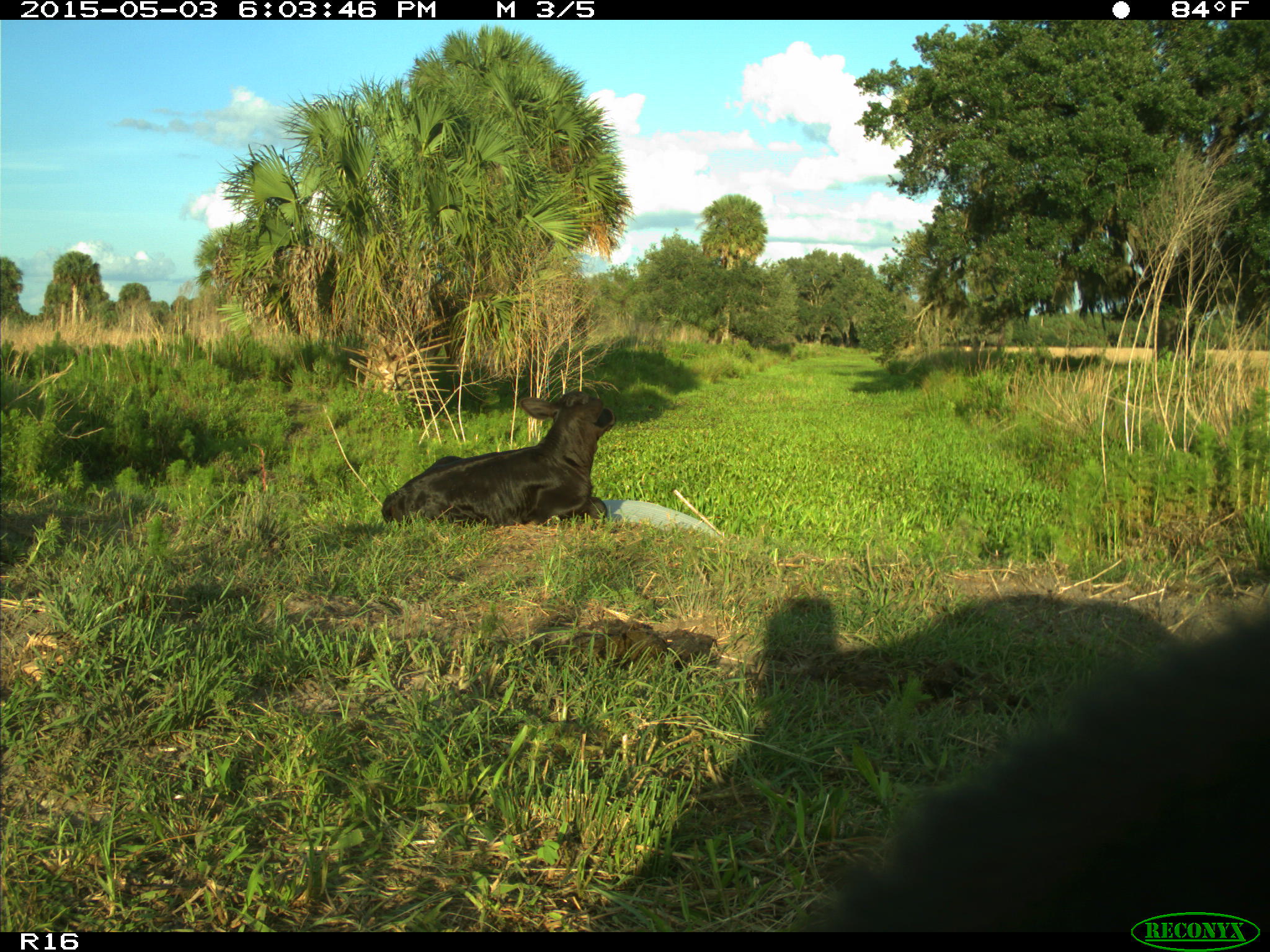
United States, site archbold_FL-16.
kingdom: Animalia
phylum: Chordata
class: Mammalia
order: Artiodactyla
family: Bovidae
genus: Bos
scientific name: Bos taurus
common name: domestic cow